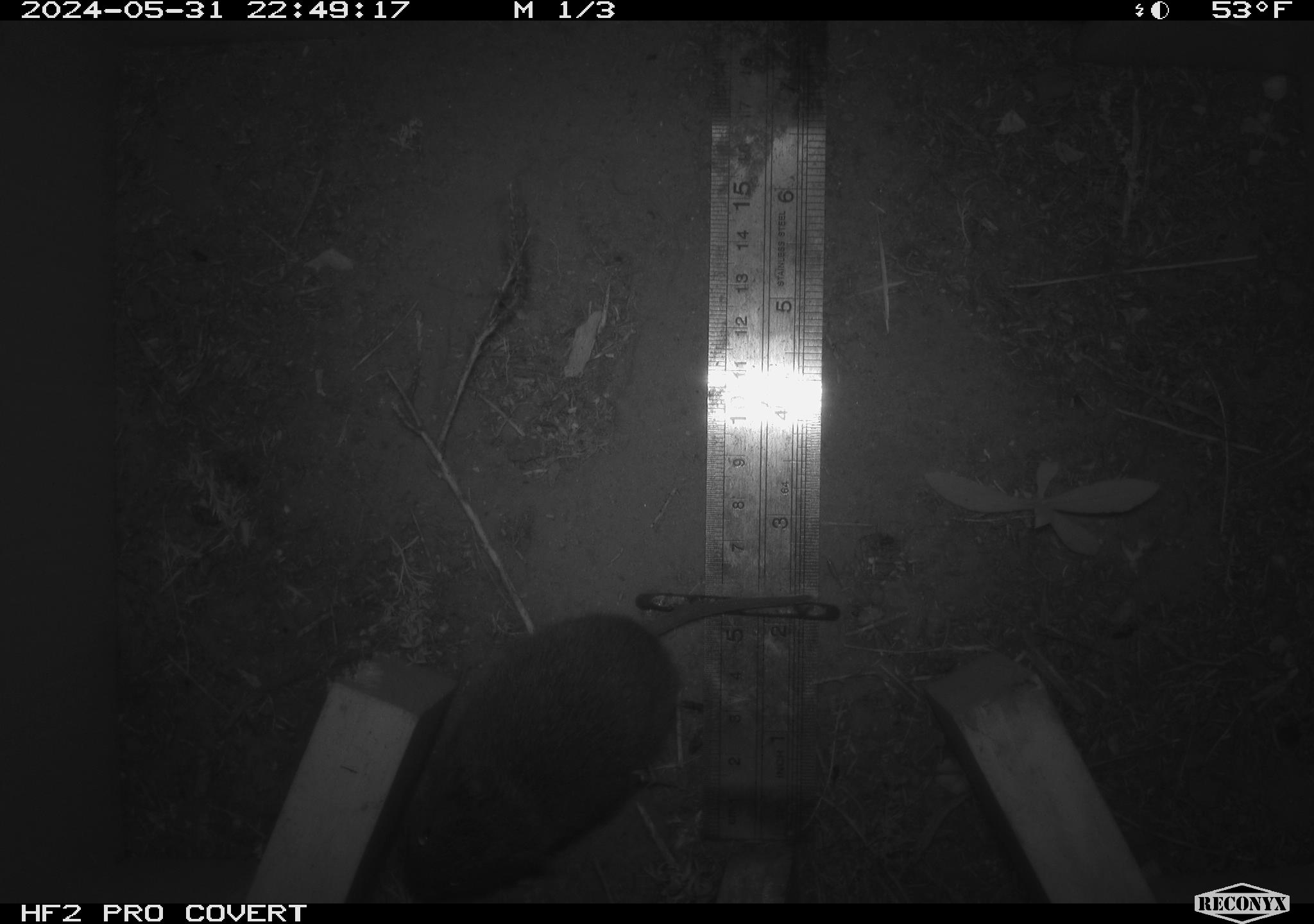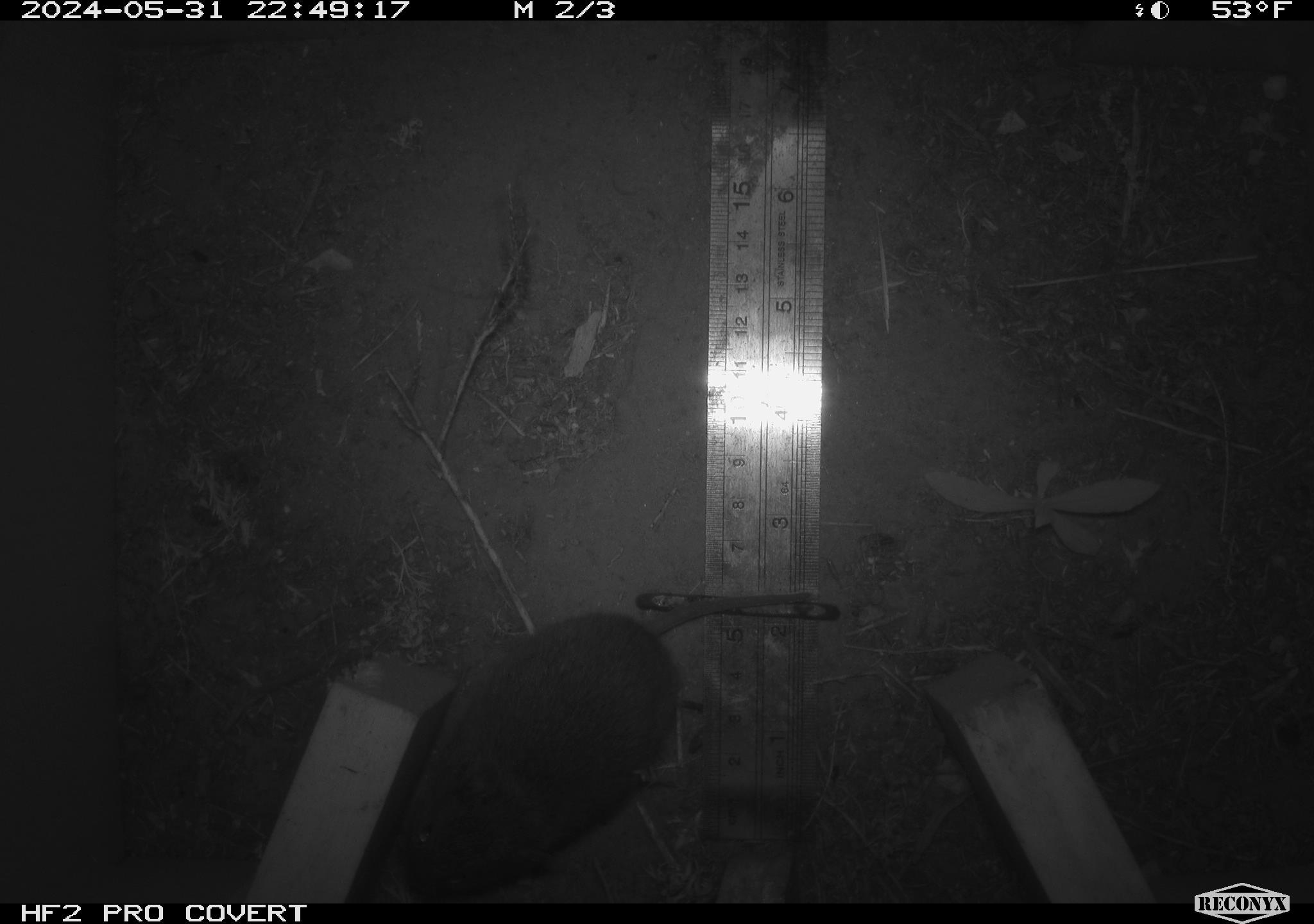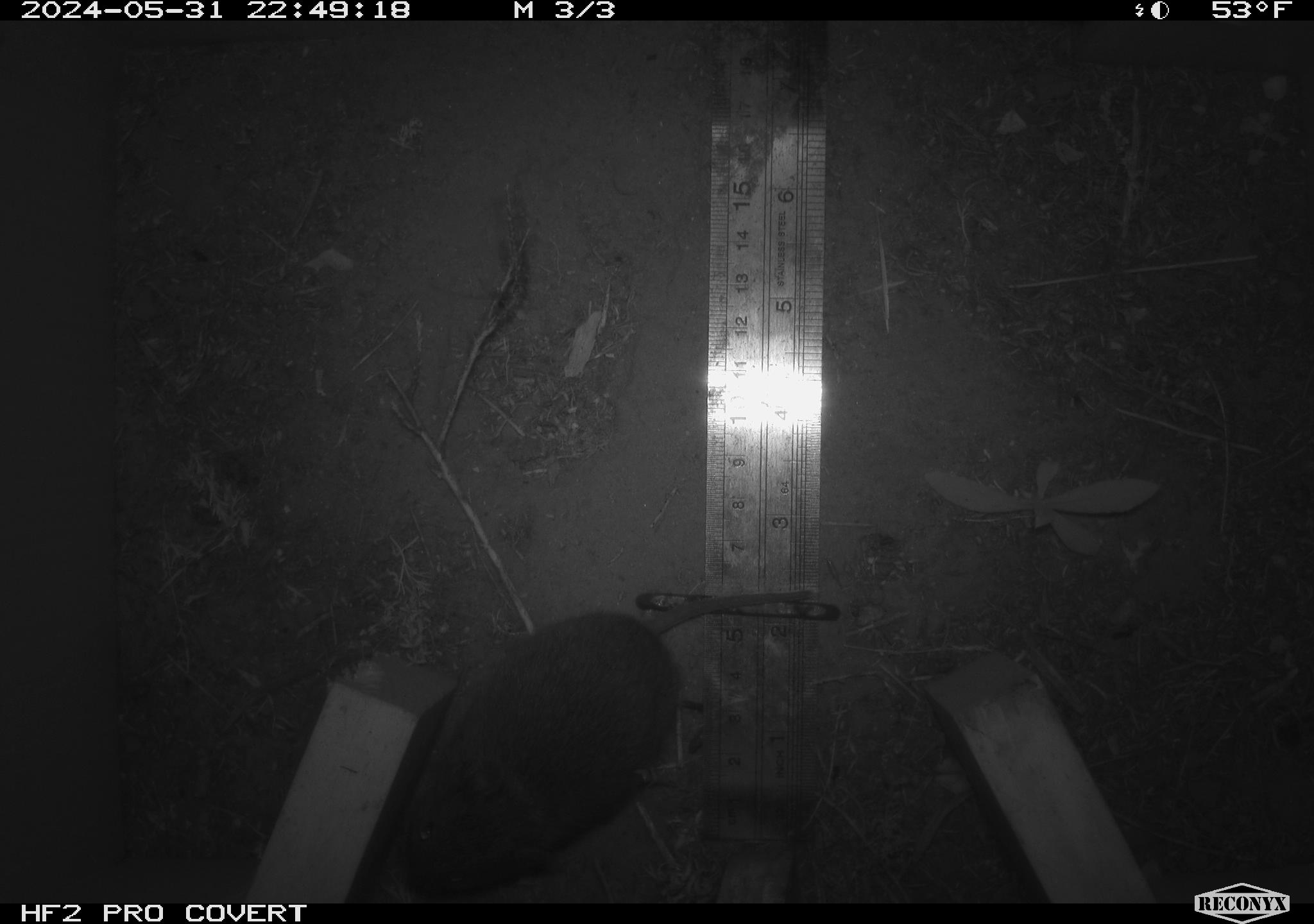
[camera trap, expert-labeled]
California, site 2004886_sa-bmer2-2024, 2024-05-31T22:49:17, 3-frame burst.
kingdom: Animalia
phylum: Chordata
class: Mammalia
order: Rodentia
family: Cricetidae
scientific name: Arvicolinae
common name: voles, lemmings, and muskrats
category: arvicolinae subfamily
Arvicolinae subfamily (voles, lemmings, and muskrats) (Arvicolinae).